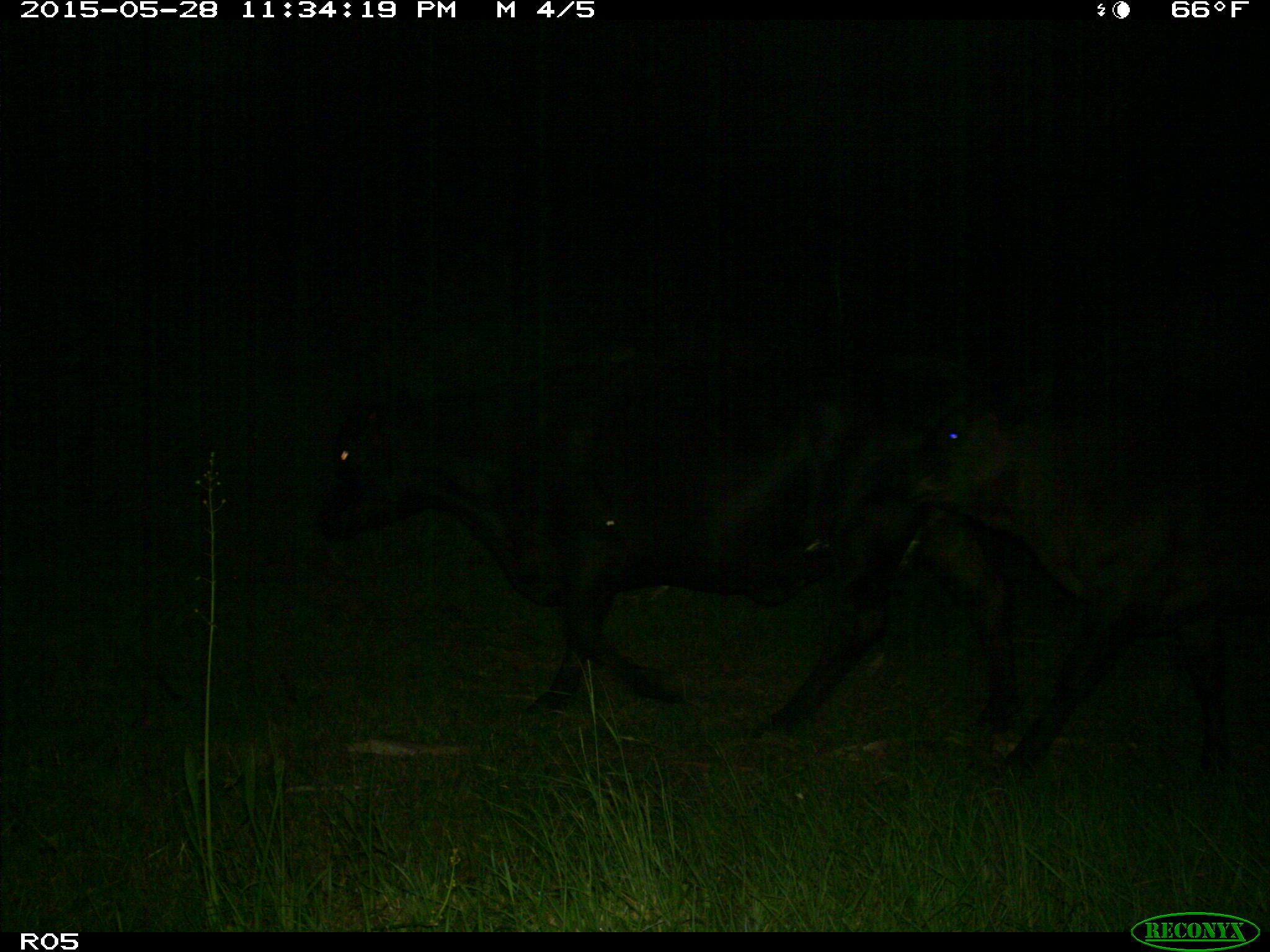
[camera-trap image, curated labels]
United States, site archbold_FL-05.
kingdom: Animalia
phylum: Chordata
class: Mammalia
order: Artiodactyla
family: Bovidae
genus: Bos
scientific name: Bos taurus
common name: domestic cow